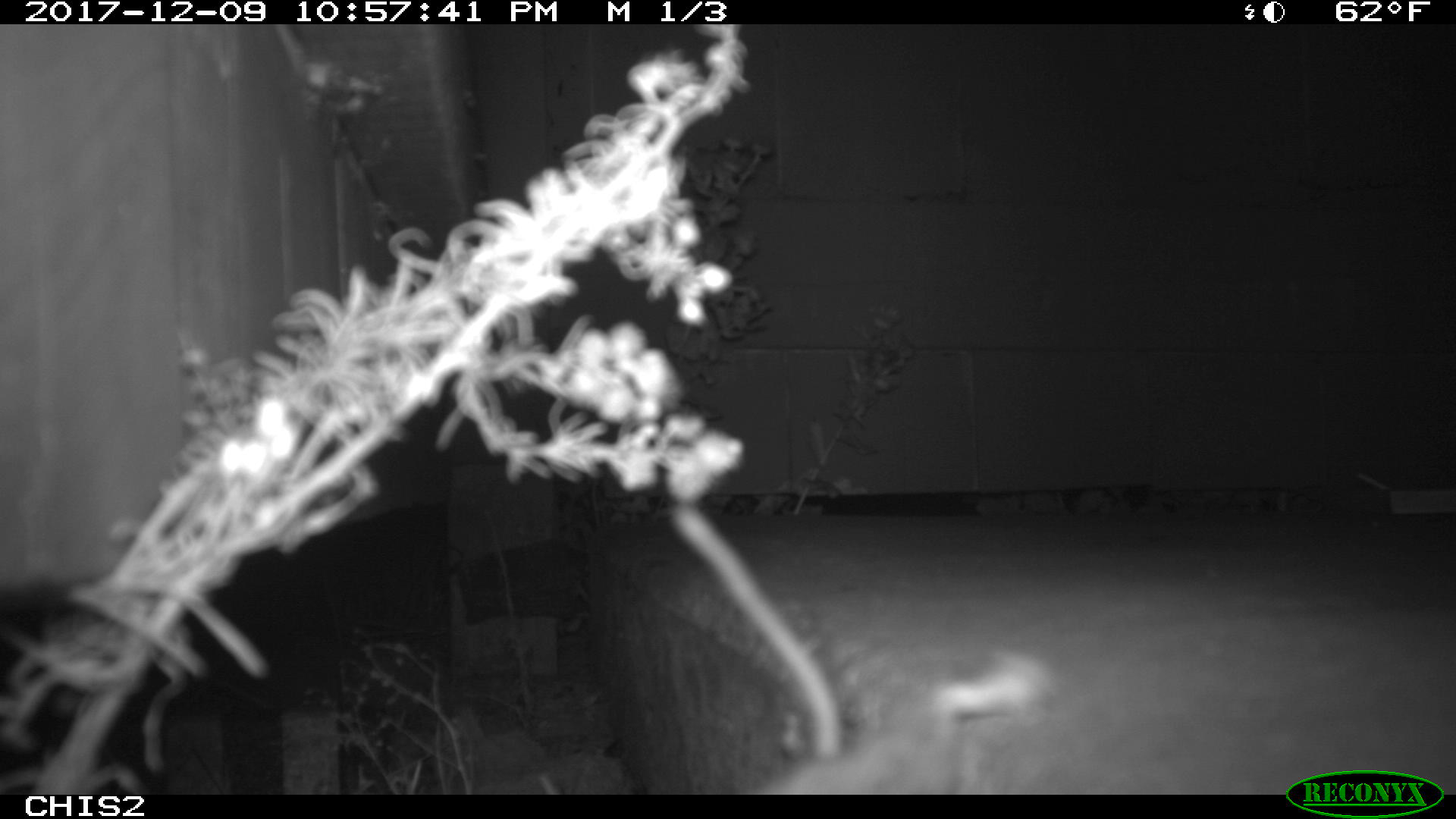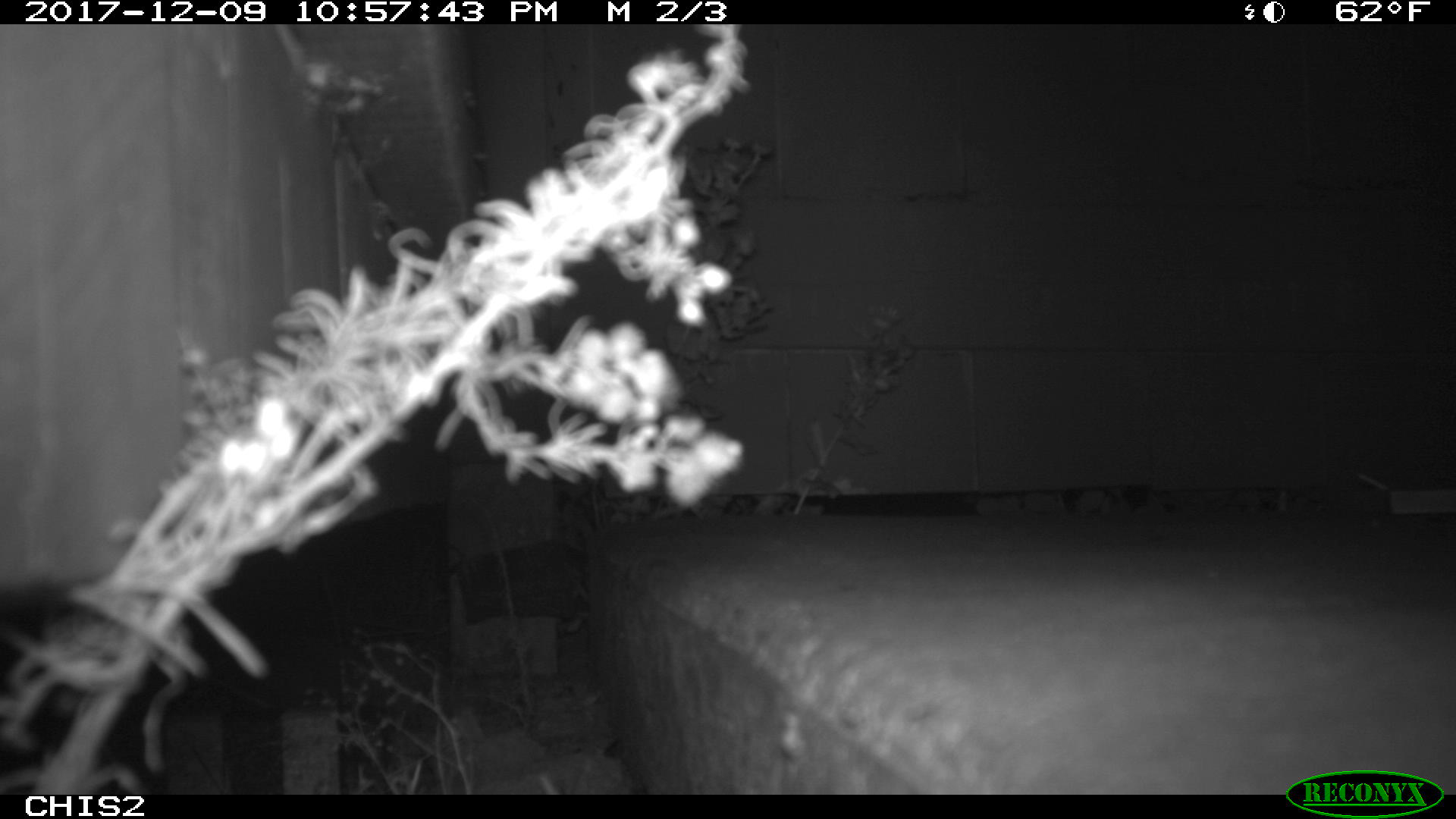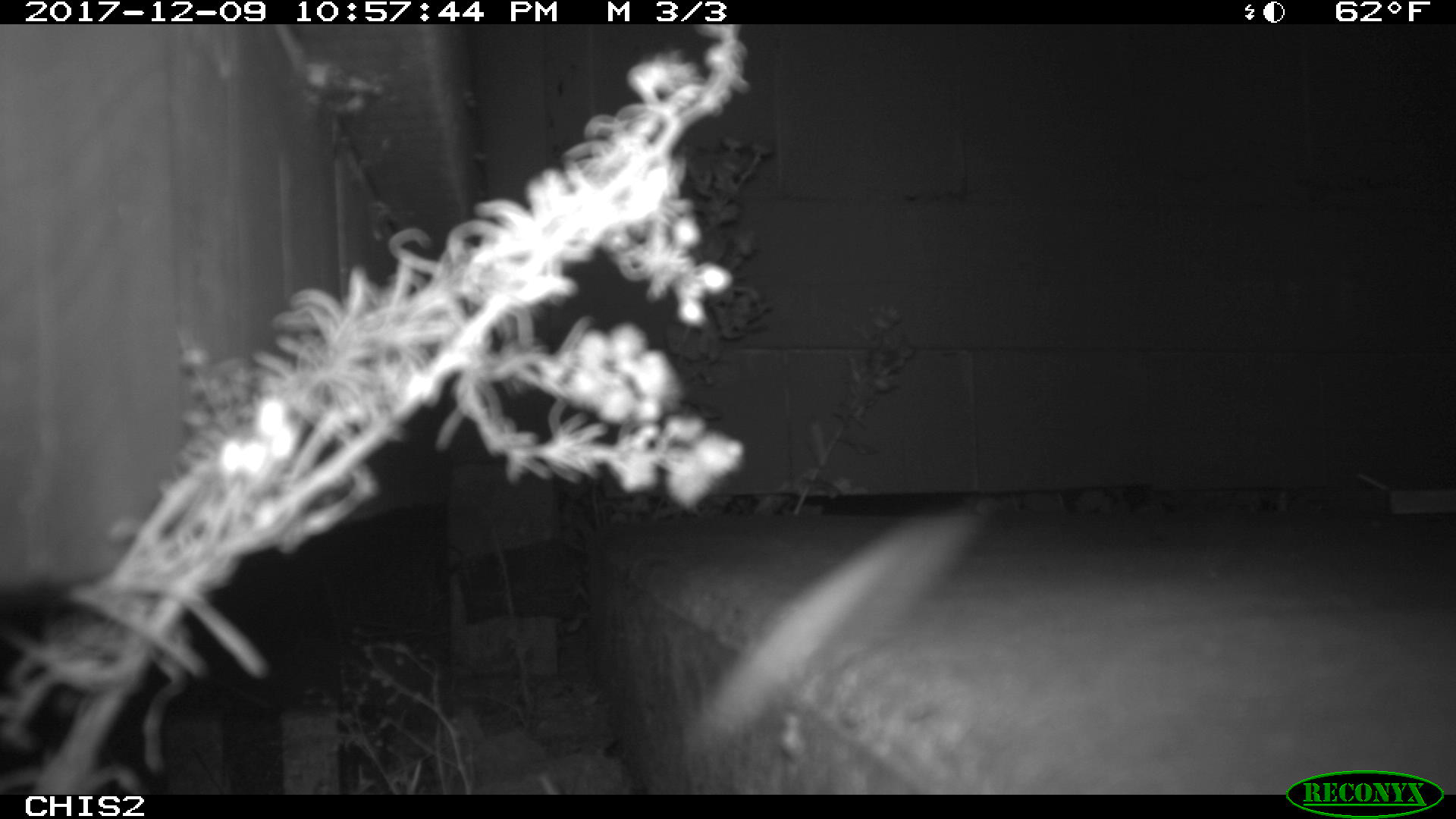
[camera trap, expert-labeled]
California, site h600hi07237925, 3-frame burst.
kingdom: Animalia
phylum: Chordata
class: Mammalia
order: Rodentia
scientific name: Rodentia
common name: rodent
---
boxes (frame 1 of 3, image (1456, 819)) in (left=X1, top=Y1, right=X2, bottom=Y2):
rodent: (left=668, top=504, right=1046, bottom=795)